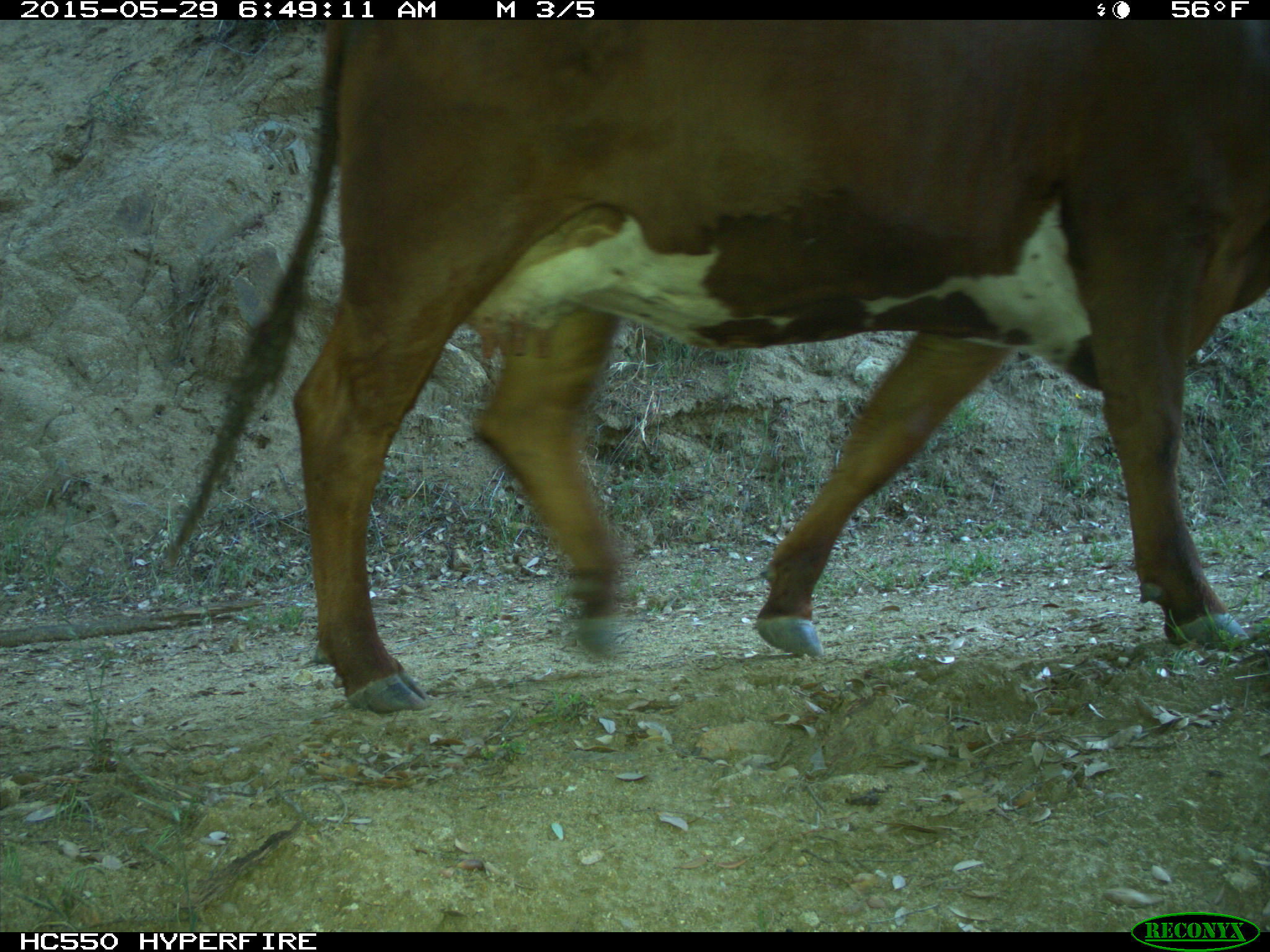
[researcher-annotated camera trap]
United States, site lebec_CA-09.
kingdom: Animalia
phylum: Chordata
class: Mammalia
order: Artiodactyla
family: Bovidae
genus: Bos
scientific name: Bos taurus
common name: domestic cow